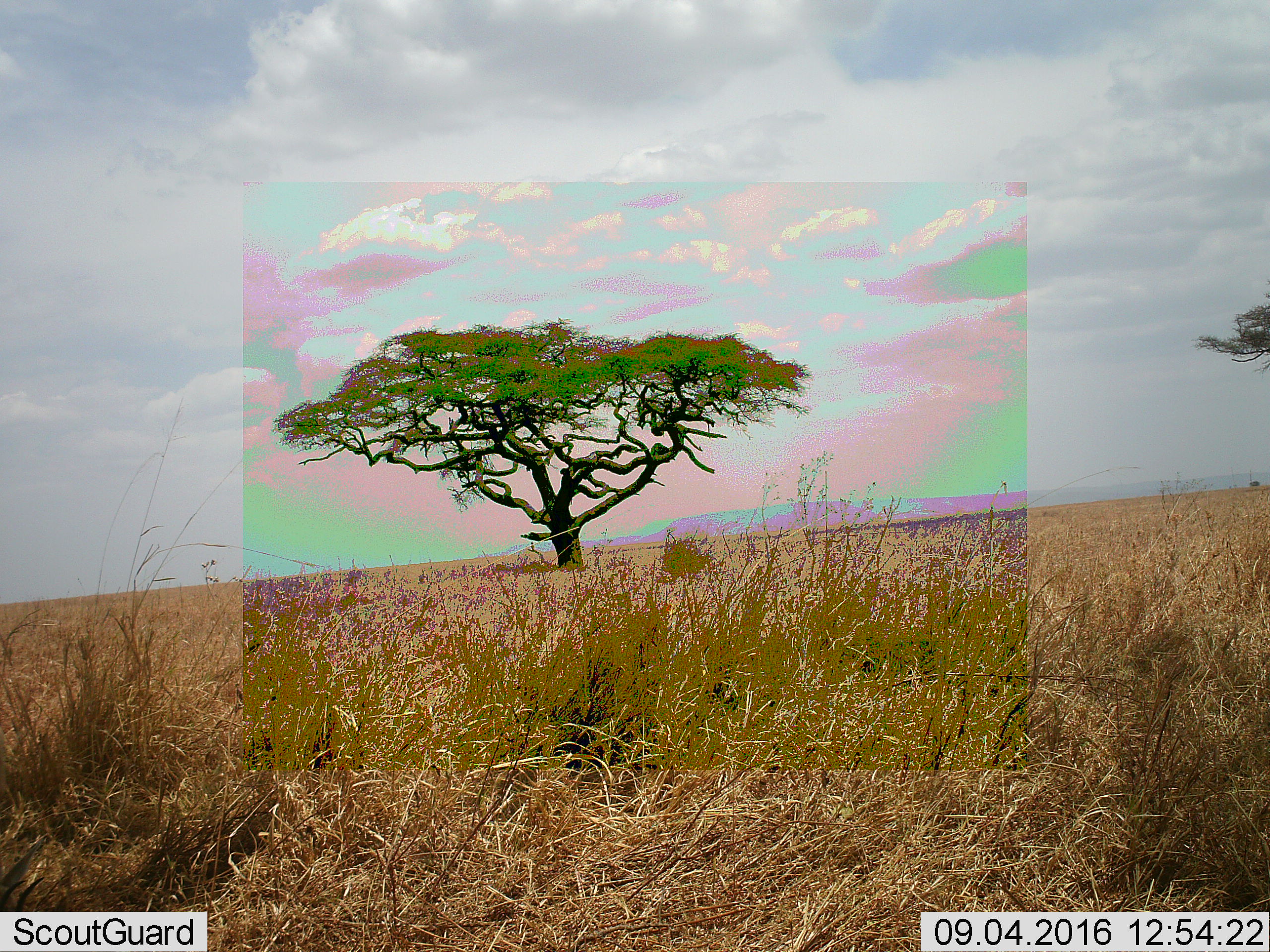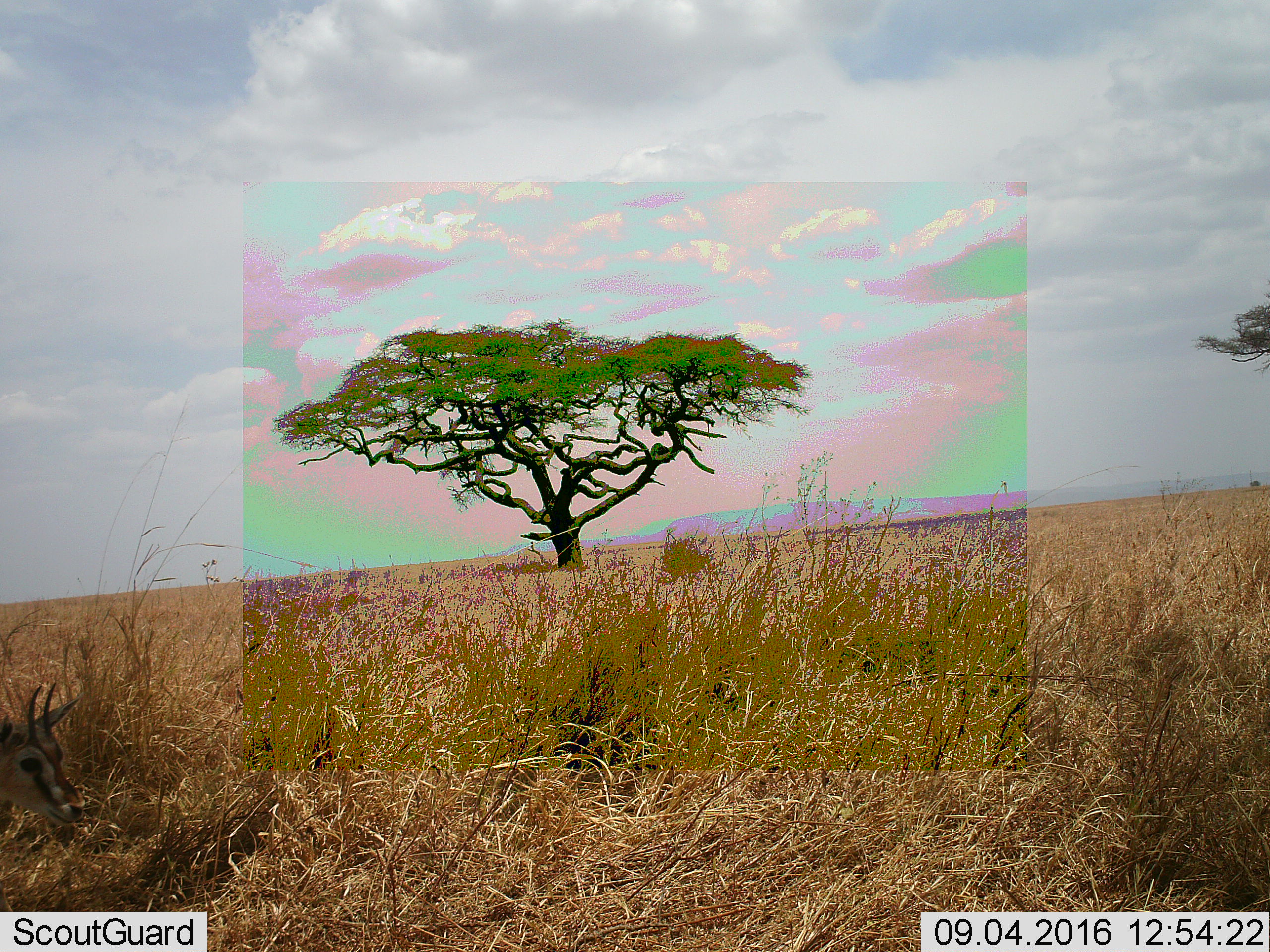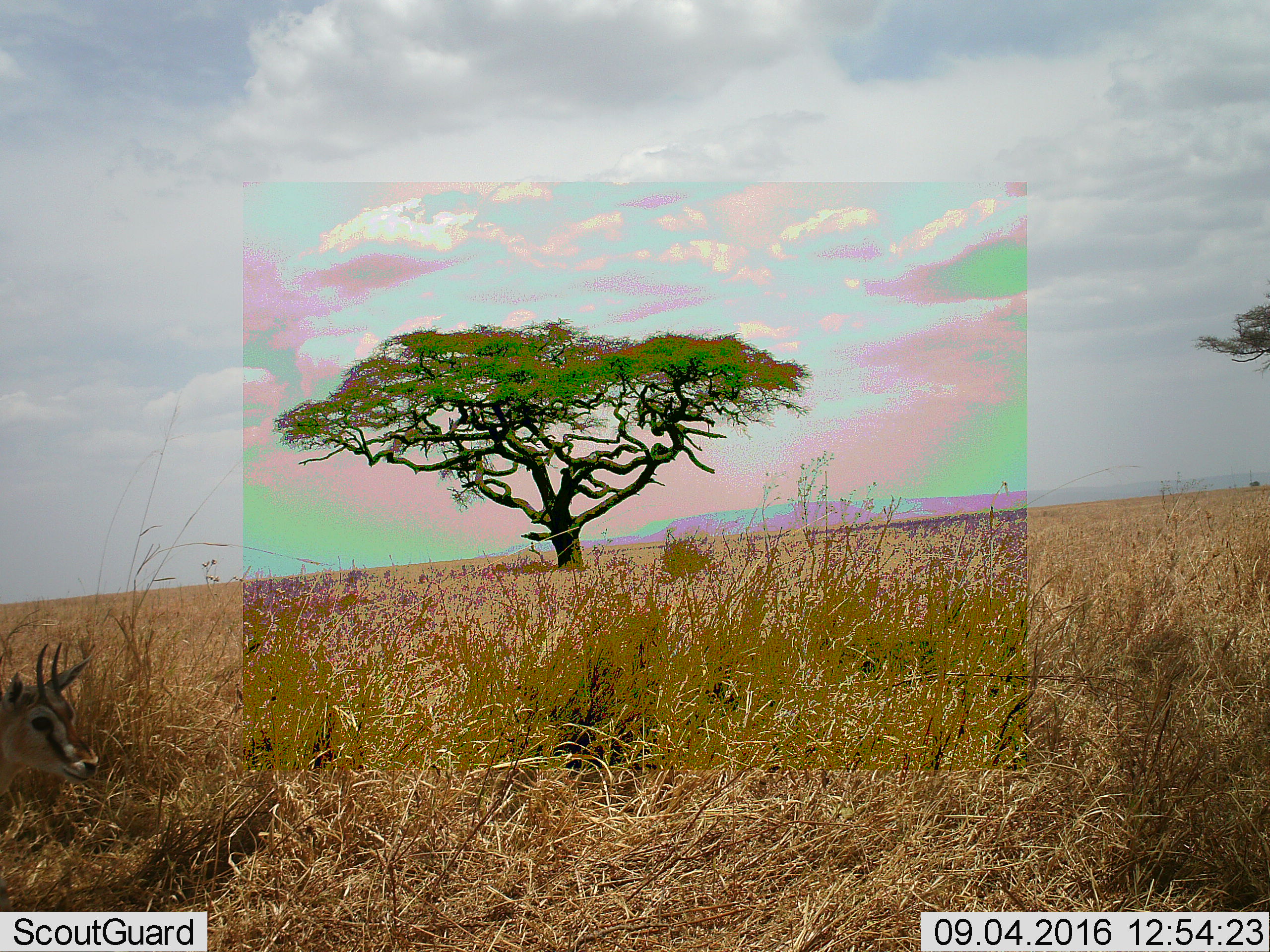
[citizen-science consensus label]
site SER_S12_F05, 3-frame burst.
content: unidentified animal